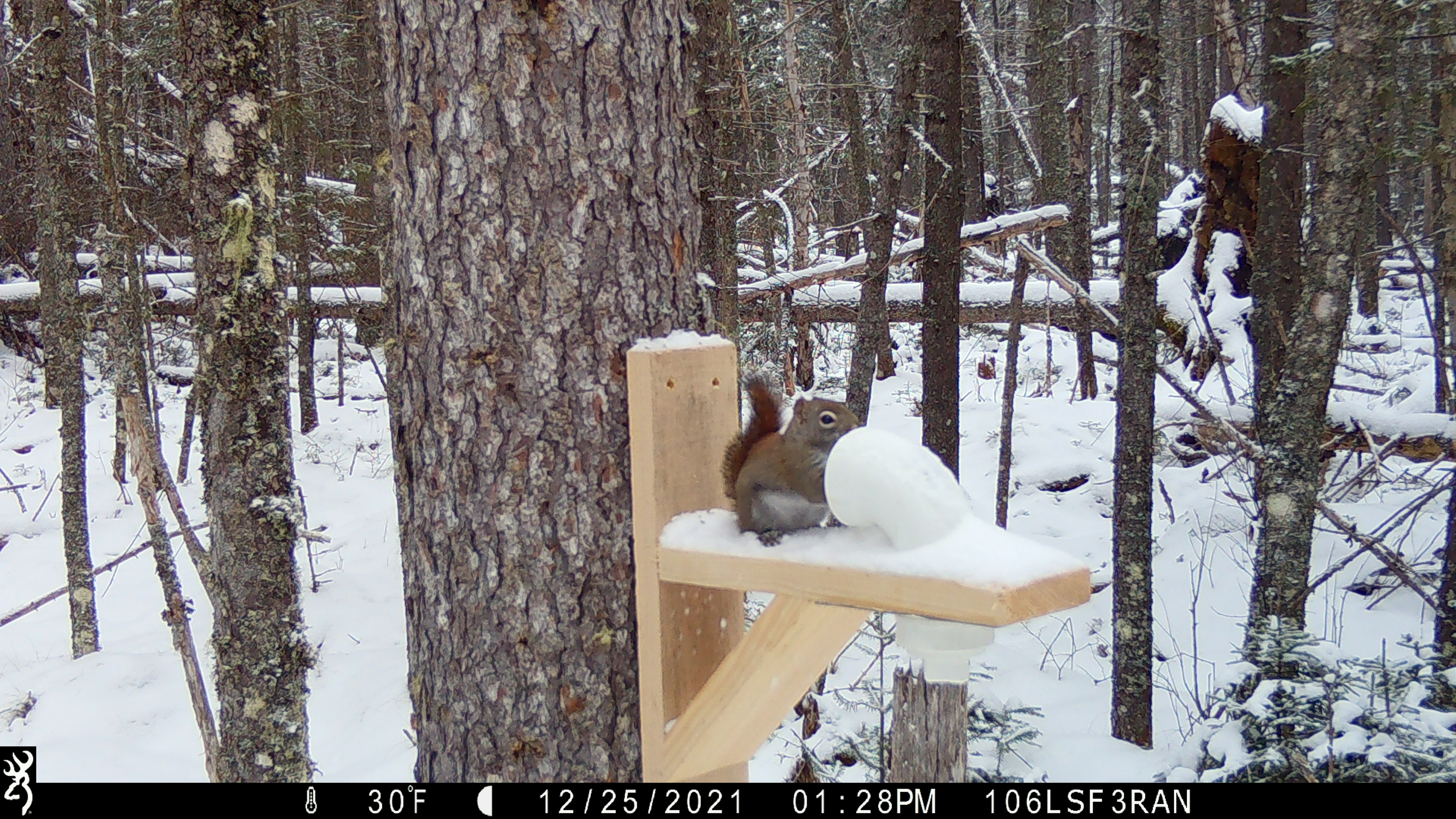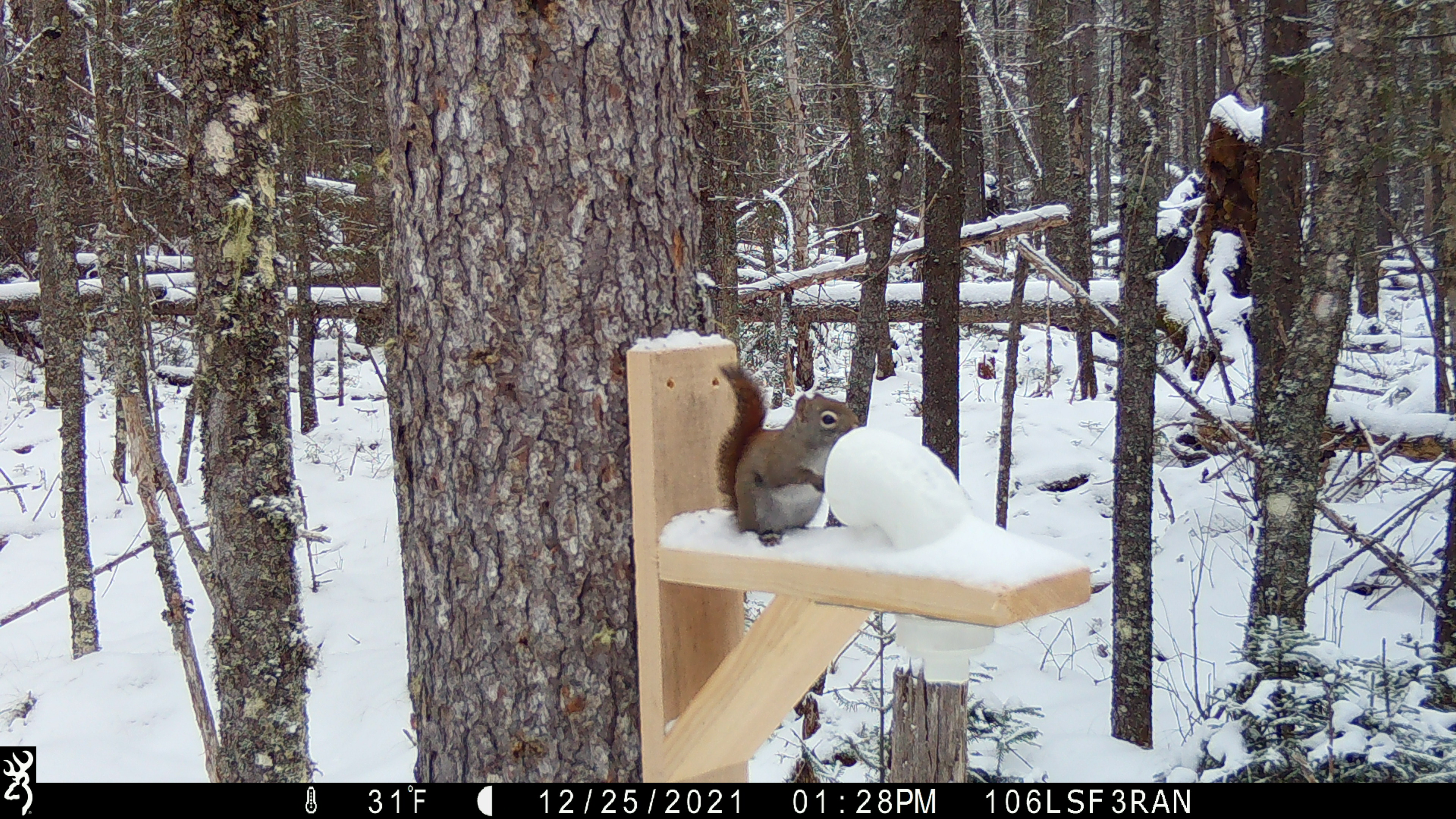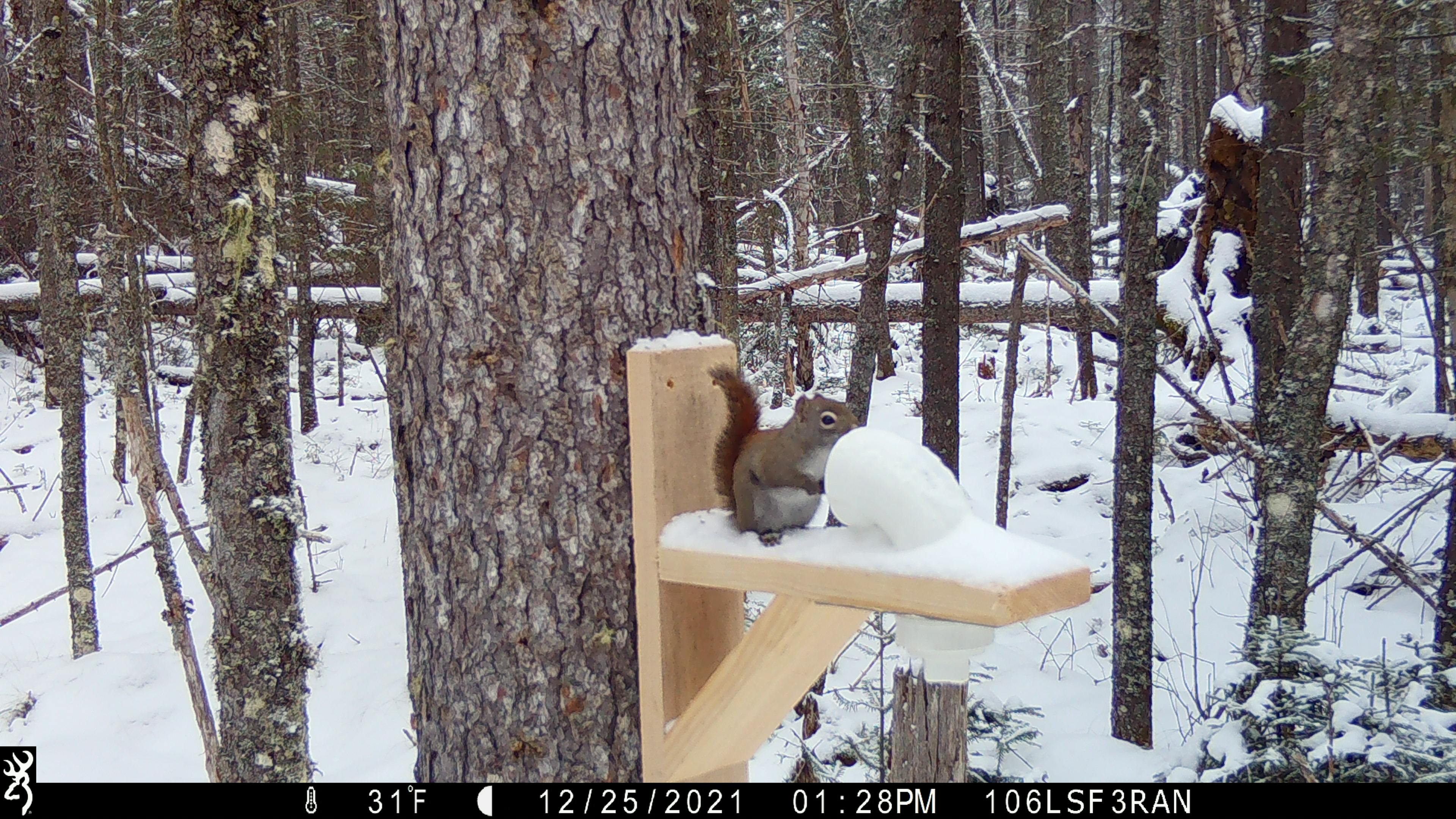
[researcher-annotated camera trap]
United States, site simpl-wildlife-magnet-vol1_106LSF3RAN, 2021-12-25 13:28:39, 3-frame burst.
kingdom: Animalia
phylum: Chordata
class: Mammalia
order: Rodentia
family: Sciuridae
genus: Tamiasciurus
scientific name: Tamiasciurus hudsonicus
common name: red squirrel